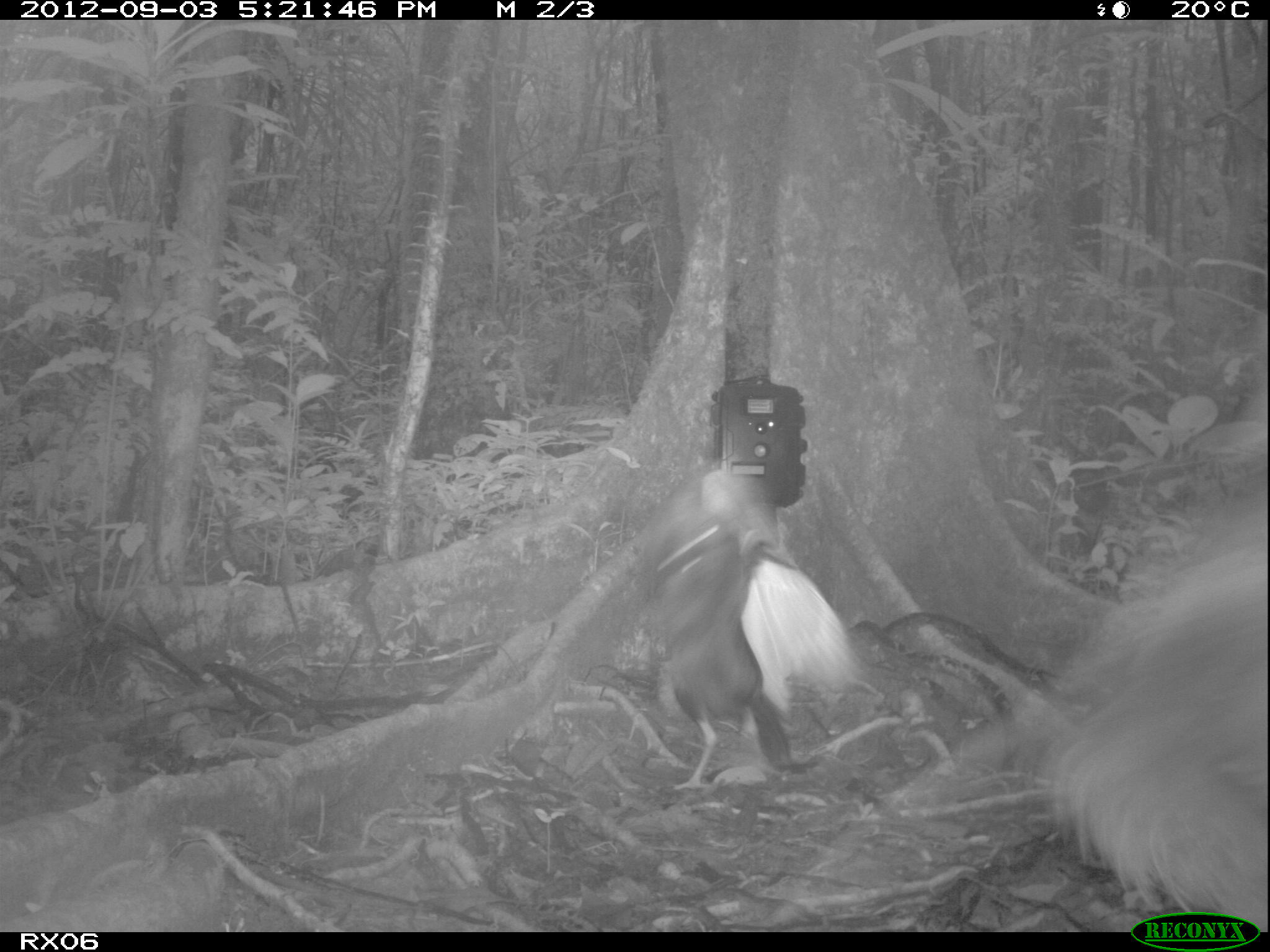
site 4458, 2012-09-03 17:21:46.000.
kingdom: Animalia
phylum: Chordata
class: Aves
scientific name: Aves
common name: bird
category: unknown bird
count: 2